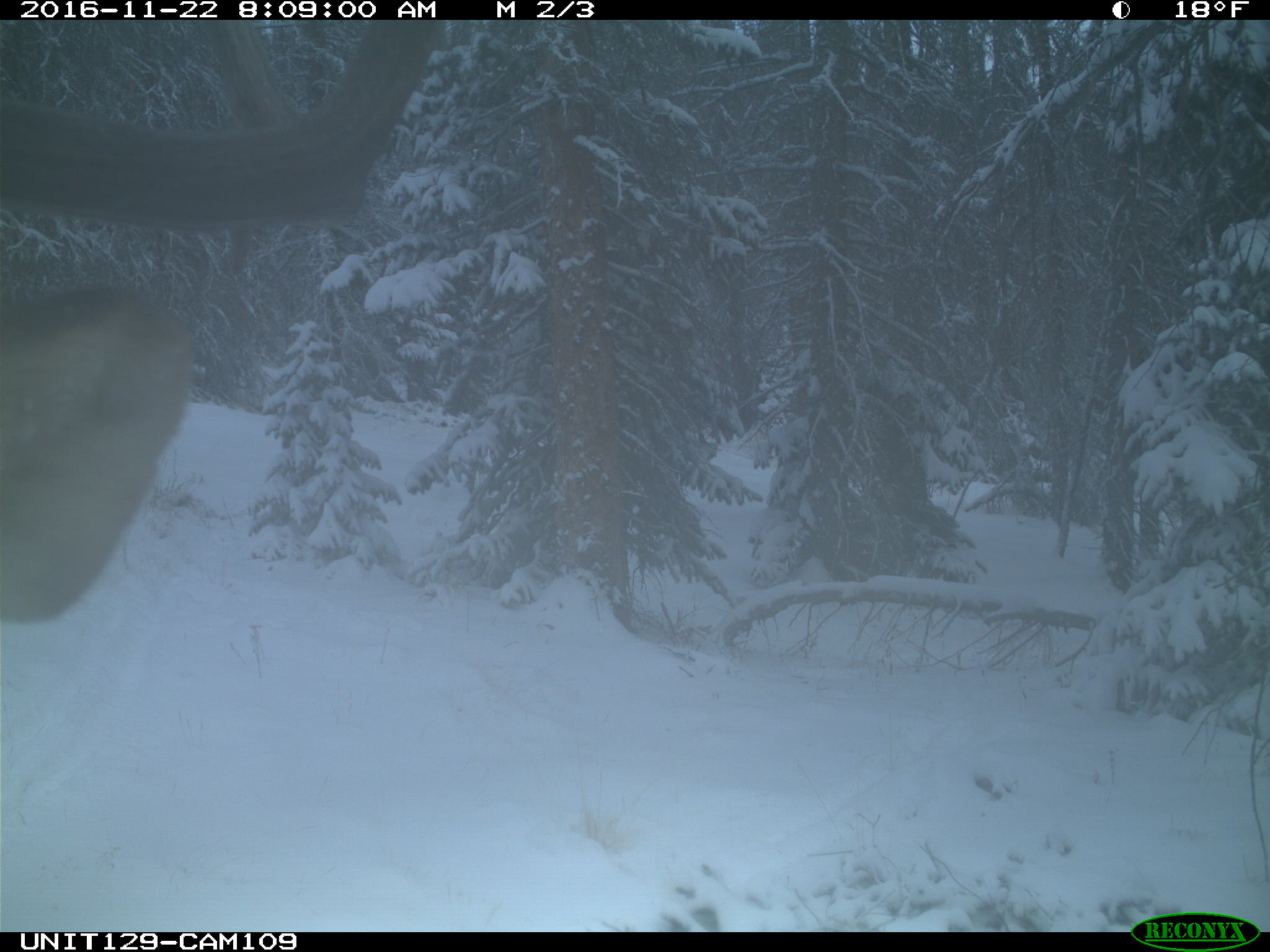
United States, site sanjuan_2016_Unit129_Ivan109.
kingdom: Animalia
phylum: Chordata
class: Mammalia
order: Artiodactyla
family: Cervidae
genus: Cervus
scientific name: Cervus elaphus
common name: red deer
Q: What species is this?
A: Cervus elaphus (red deer).